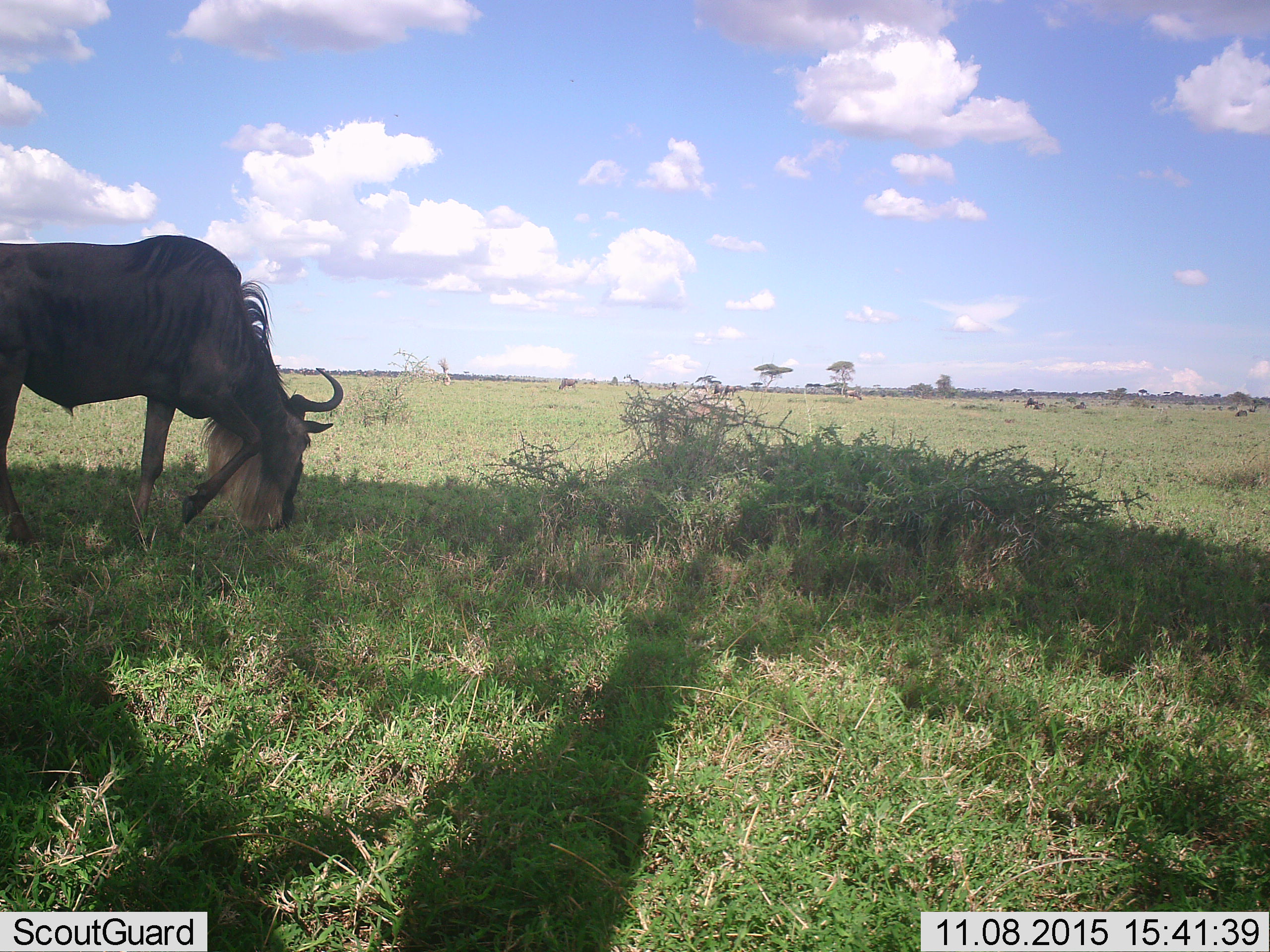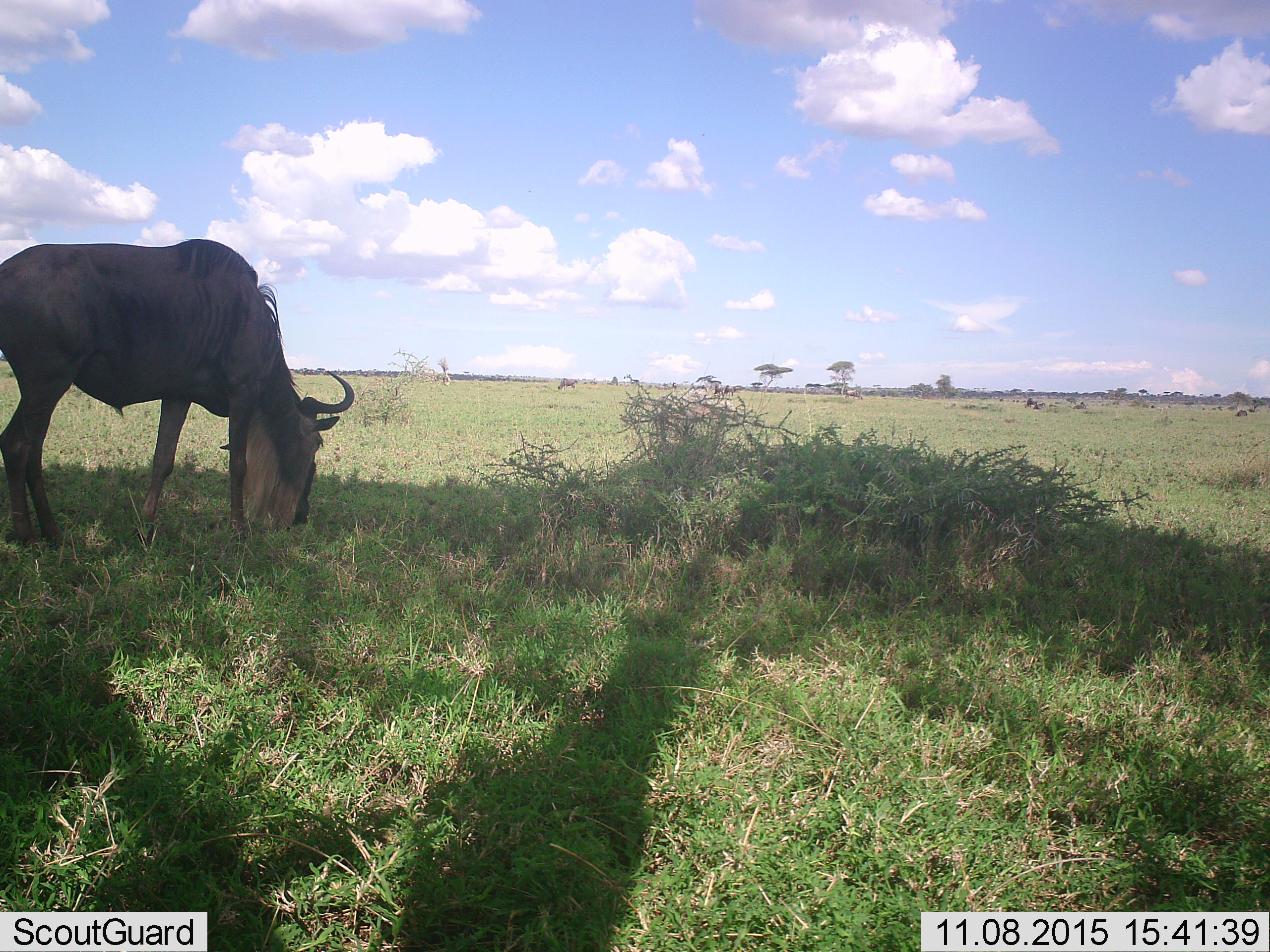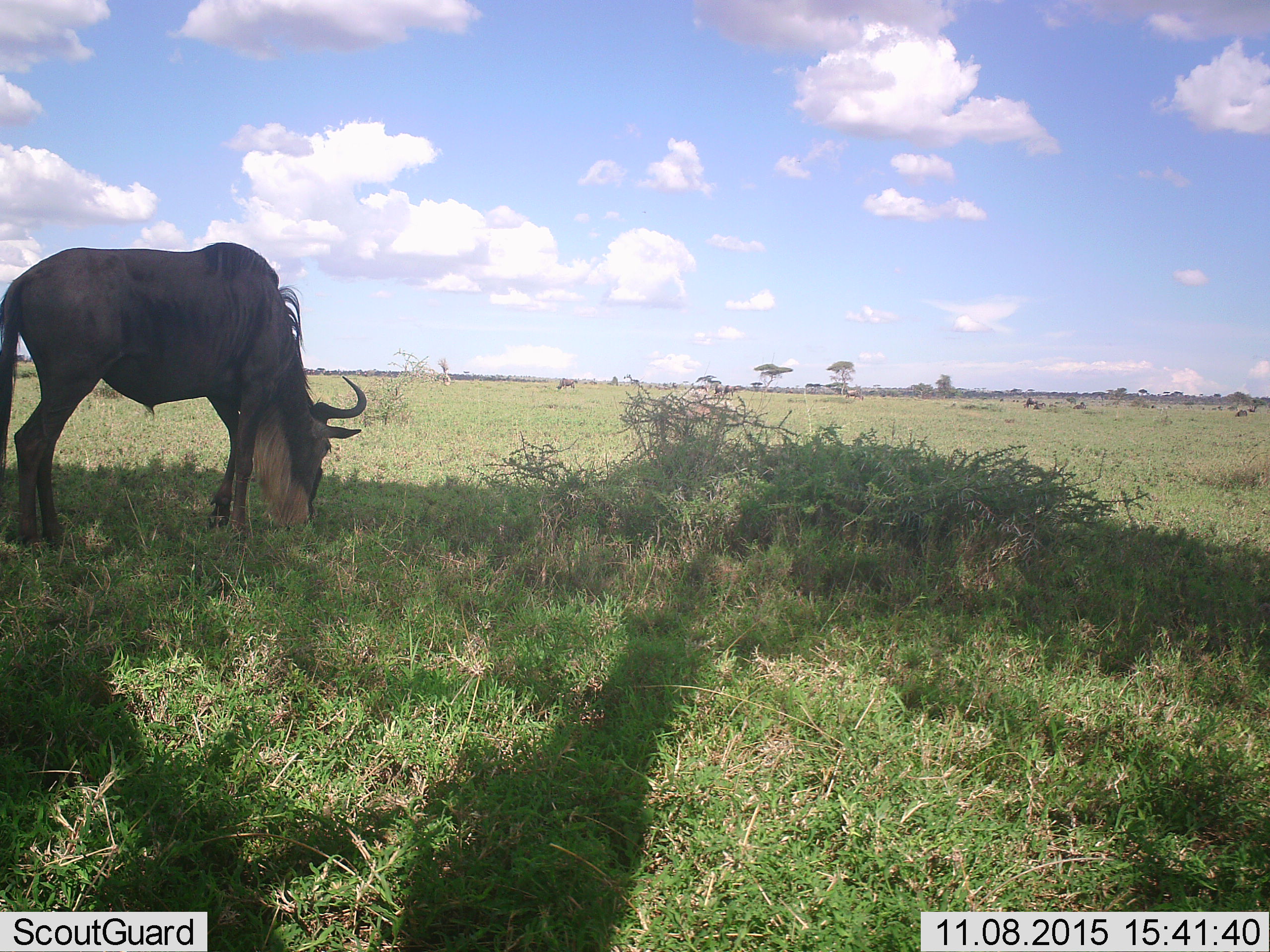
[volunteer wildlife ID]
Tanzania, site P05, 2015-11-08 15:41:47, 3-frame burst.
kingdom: Animalia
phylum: Chordata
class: Mammalia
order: Artiodactyla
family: Bovidae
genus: Connochaetes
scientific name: Connochaetes taurinus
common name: blue wildebeest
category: wildebeest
Wildebeest (blue wildebeest) (Connochaetes taurinus), count 1. Behavior (volunteer vote fractions): standing 38%, resting 0%, moving 38%, interacting 0%. Young present (vote fraction): 0%. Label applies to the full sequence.